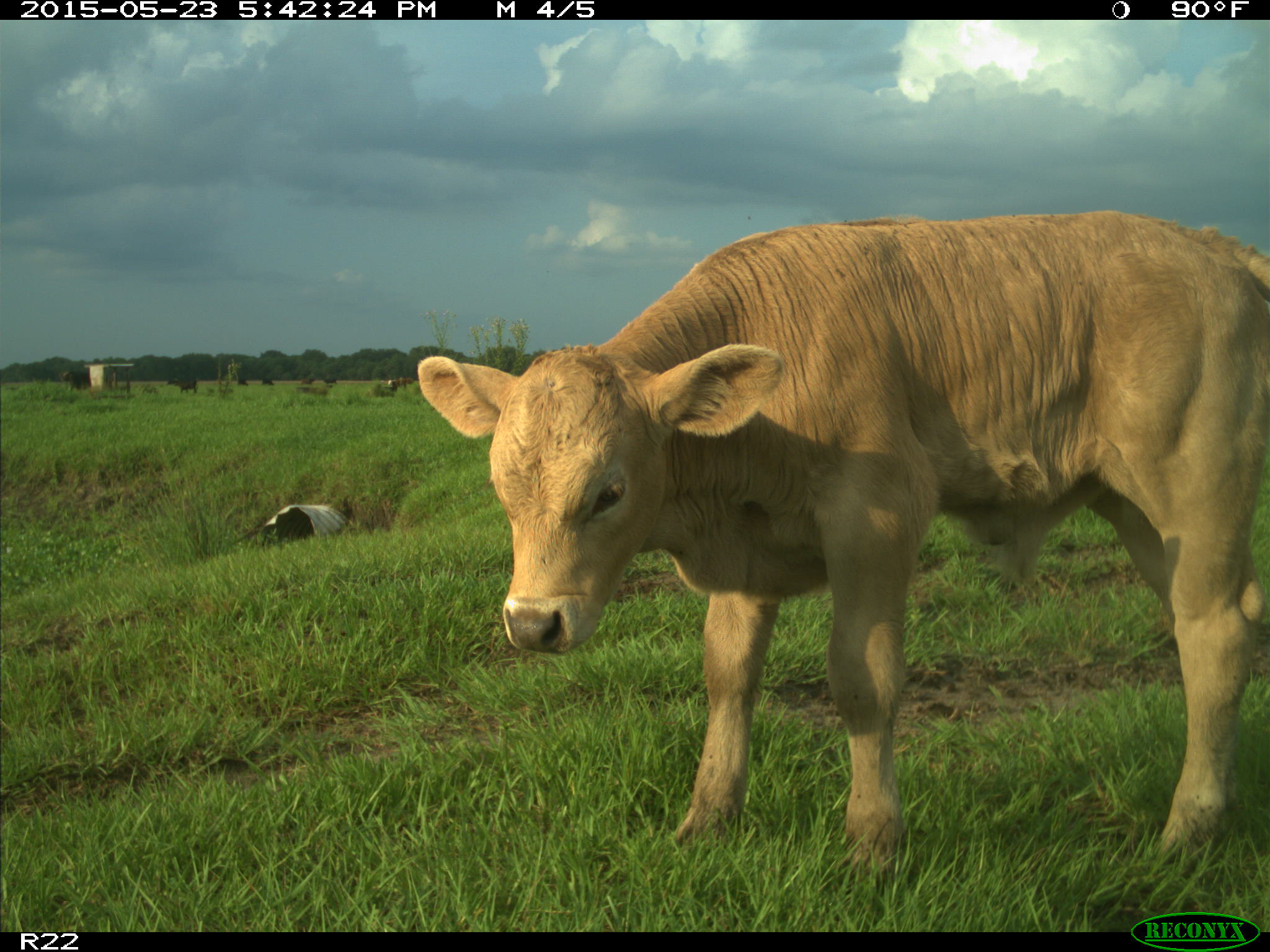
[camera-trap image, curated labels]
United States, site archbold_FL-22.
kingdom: Animalia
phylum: Chordata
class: Mammalia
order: Artiodactyla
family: Bovidae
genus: Bos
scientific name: Bos taurus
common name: domestic cow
Bos taurus (domestic cow).